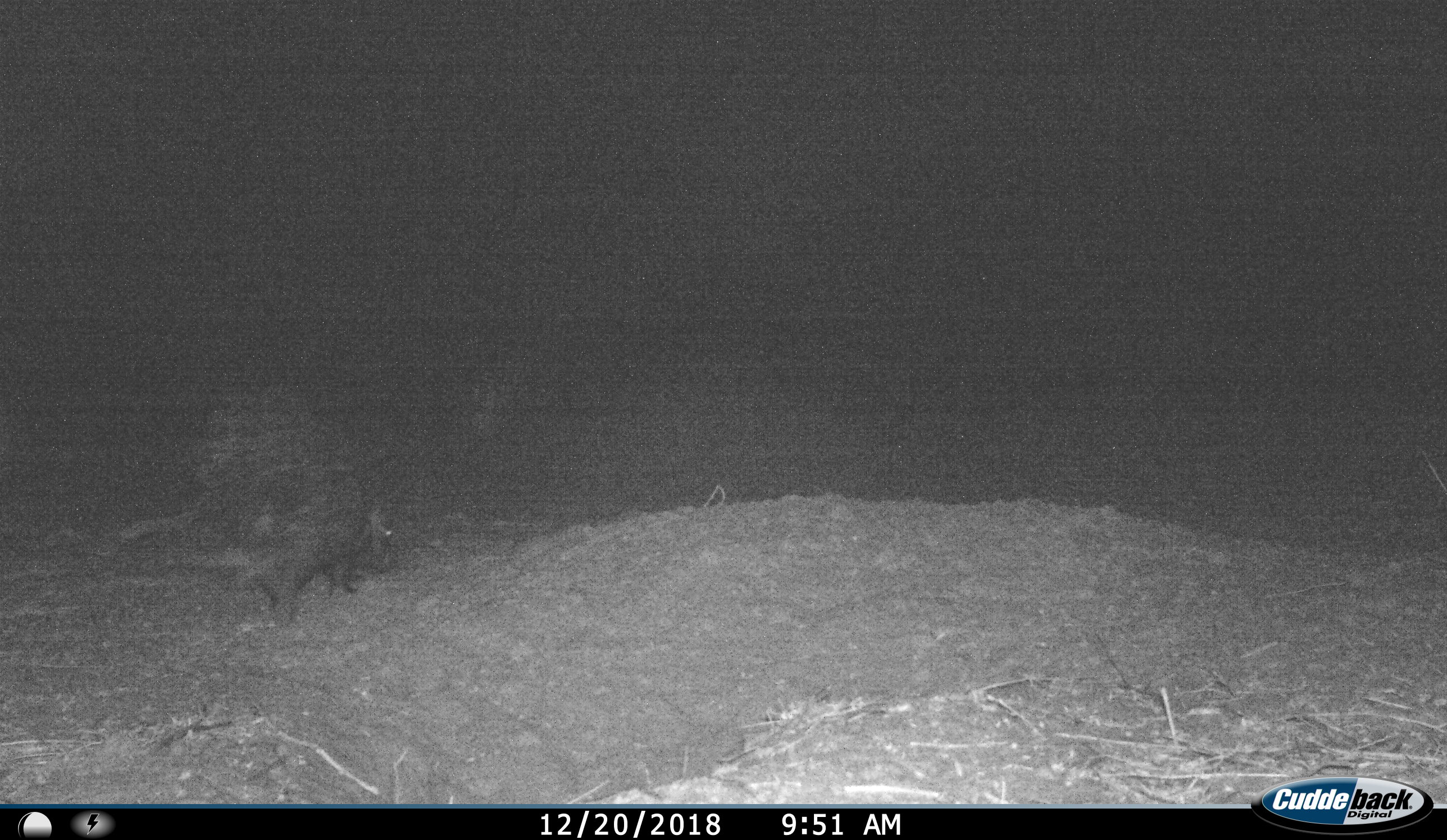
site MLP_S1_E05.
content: unidentified animal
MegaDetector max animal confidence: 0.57